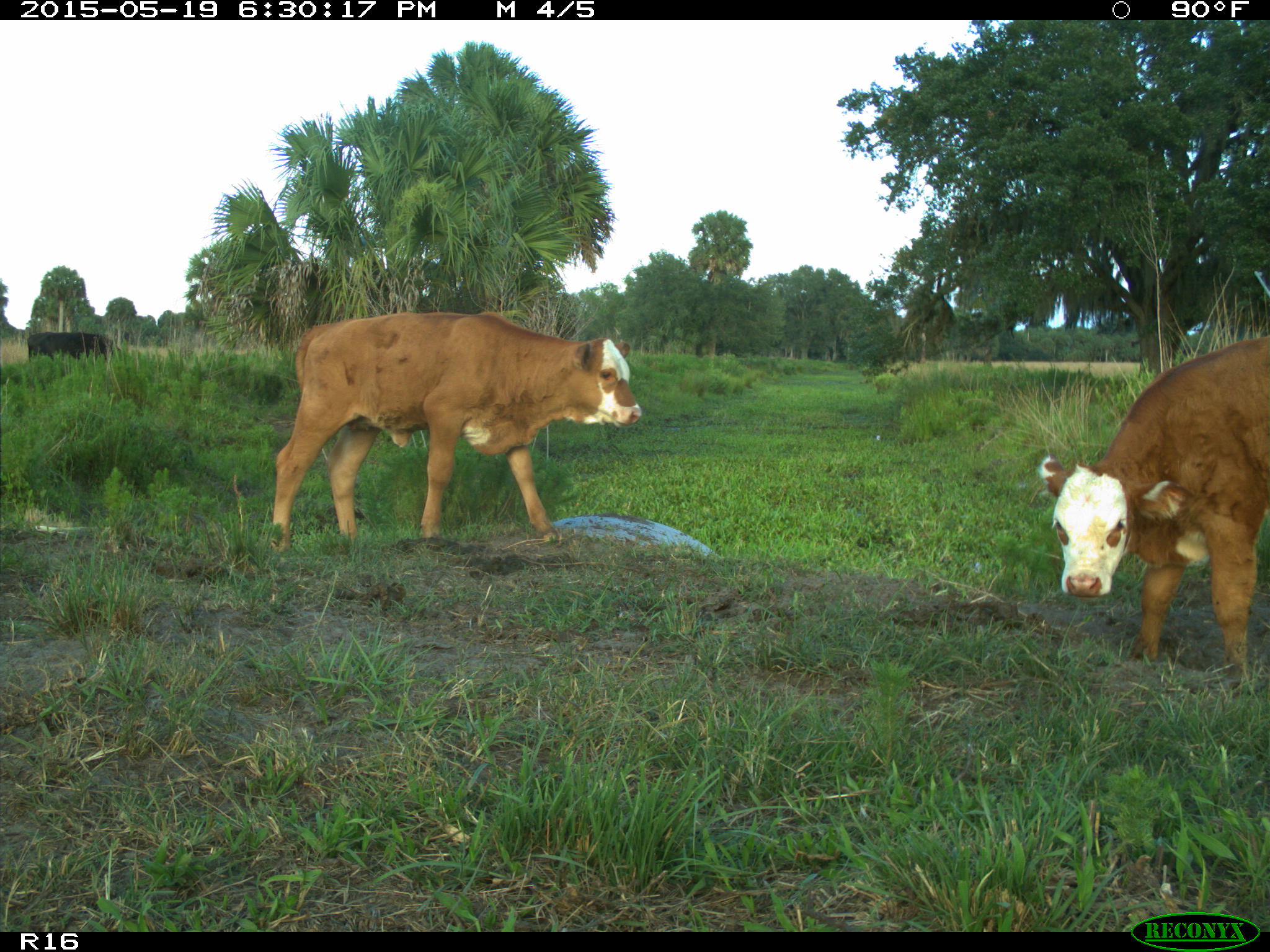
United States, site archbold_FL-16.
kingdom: Animalia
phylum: Chordata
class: Mammalia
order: Artiodactyla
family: Bovidae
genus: Bos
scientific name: Bos taurus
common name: domestic cow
Bos taurus (domestic cow).